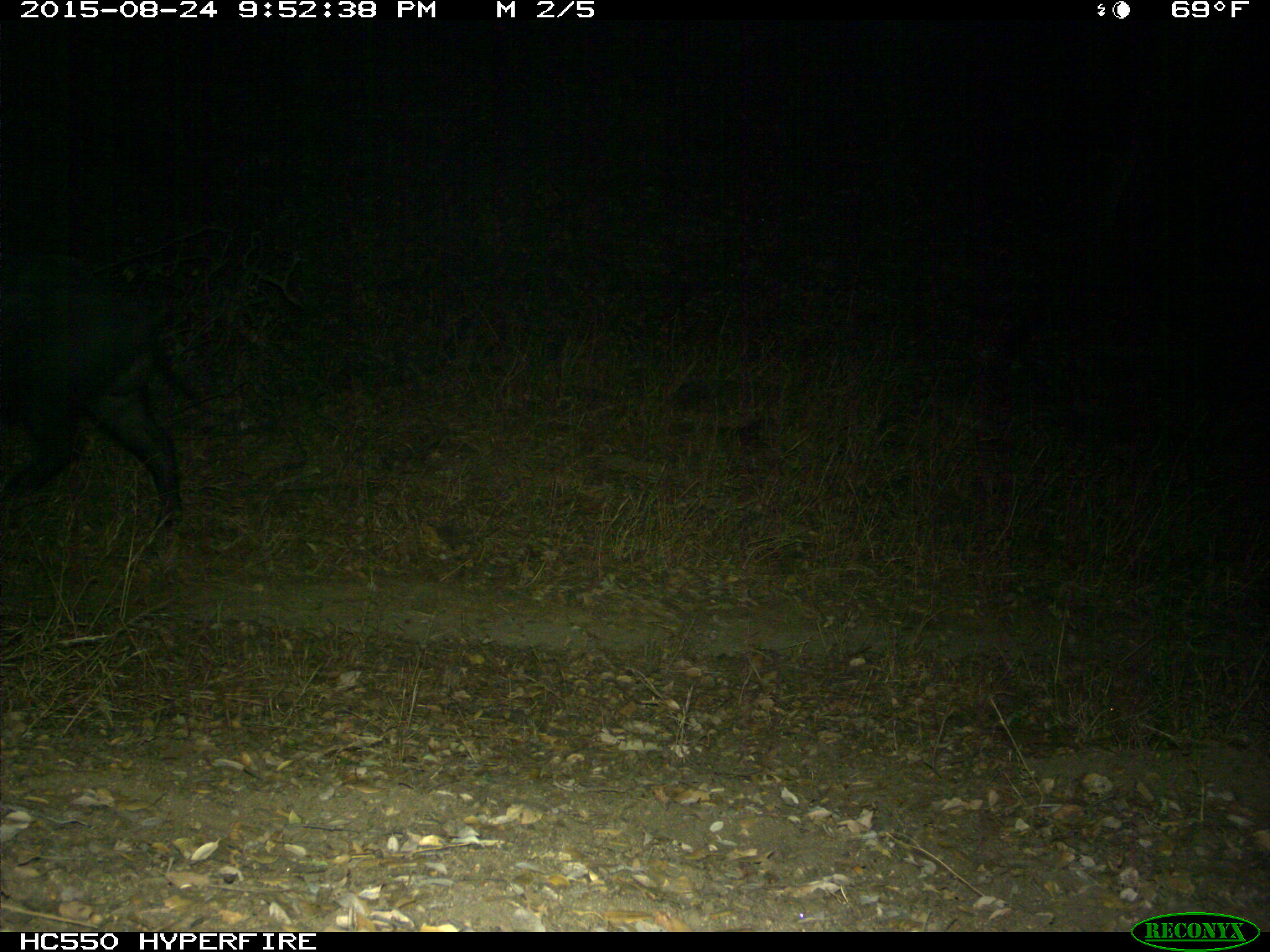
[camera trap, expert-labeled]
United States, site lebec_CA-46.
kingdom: Animalia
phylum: Chordata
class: Mammalia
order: Artiodactyla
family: Suidae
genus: Sus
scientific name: Sus scrofa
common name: wild boar